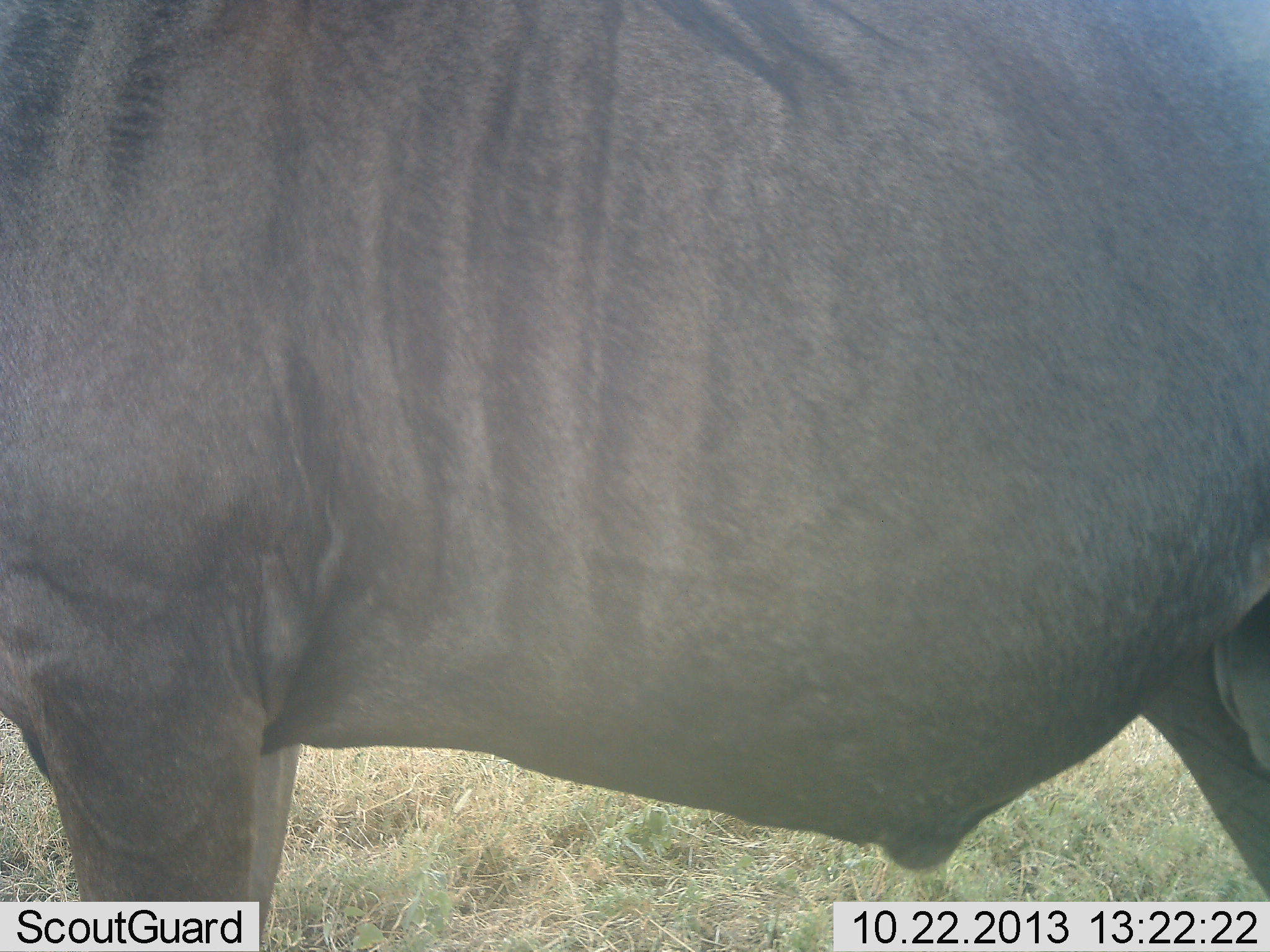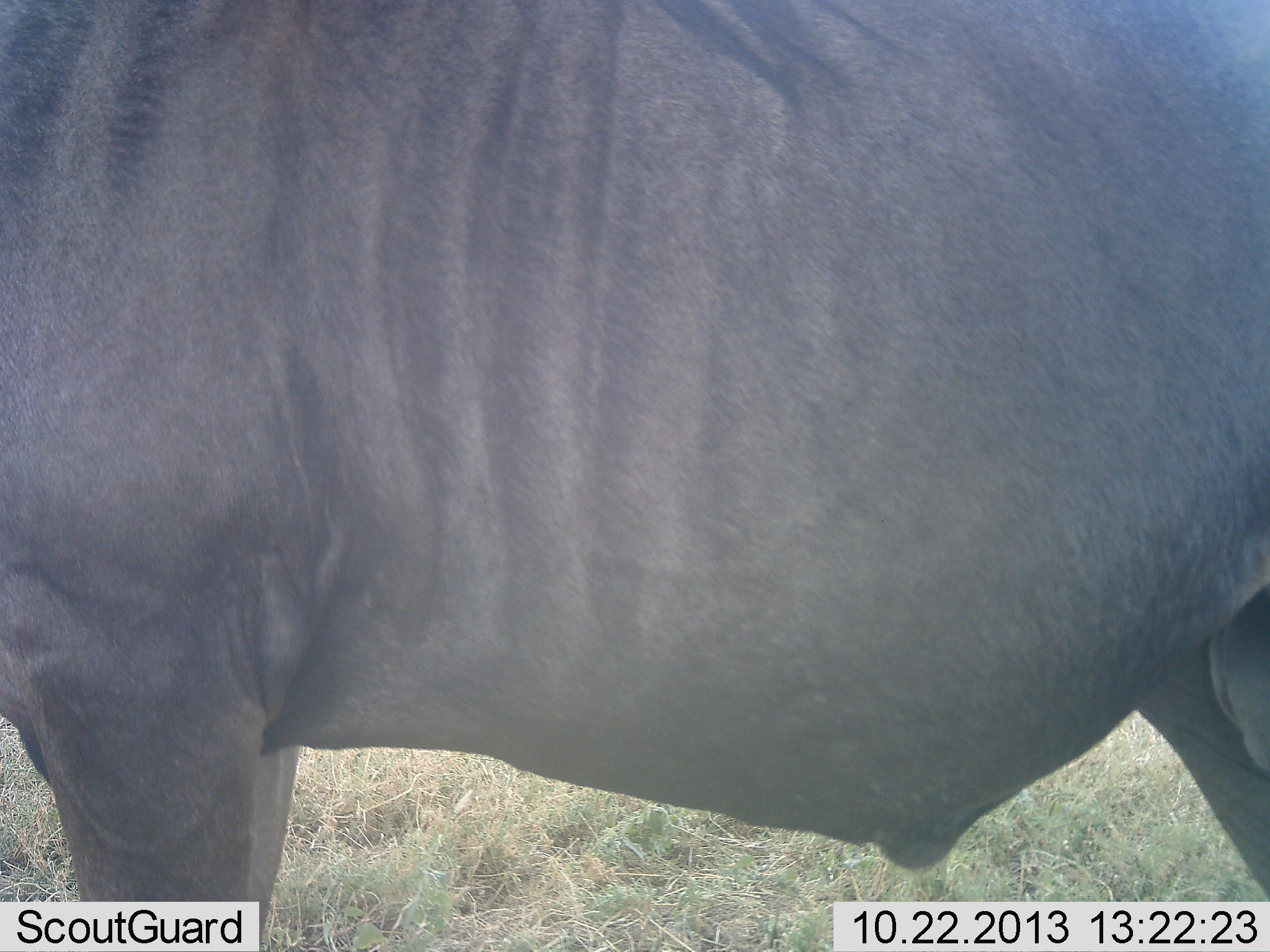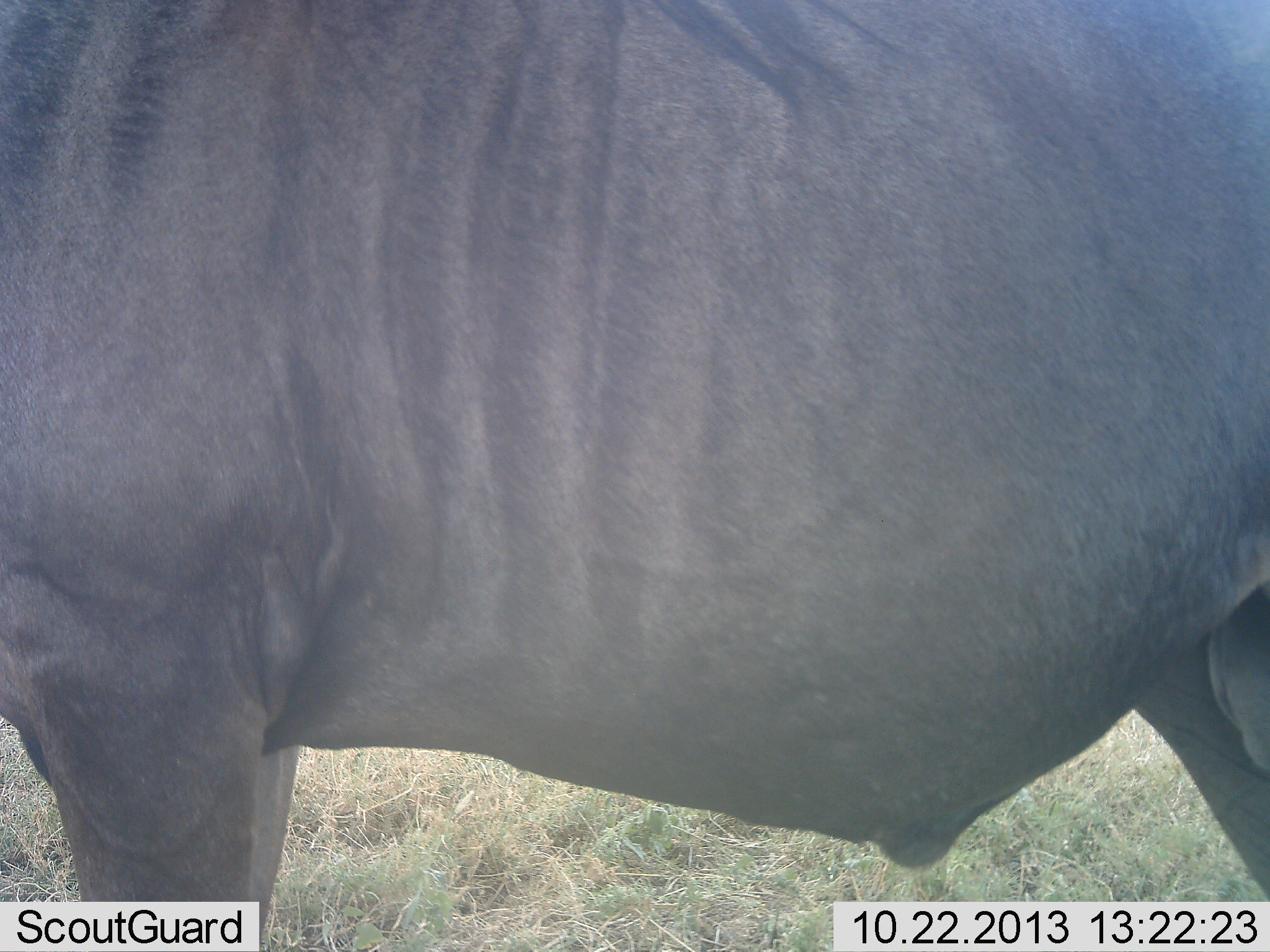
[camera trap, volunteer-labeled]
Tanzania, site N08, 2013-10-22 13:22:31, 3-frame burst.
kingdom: Animalia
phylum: Chordata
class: Mammalia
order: Artiodactyla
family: Bovidae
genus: Connochaetes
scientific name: Connochaetes taurinus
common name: blue wildebeest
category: wildebeest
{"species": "wildebeest (blue wildebeest) (Connochaetes taurinus)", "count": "1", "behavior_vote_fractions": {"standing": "96%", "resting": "4%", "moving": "0%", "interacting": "0%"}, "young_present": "0%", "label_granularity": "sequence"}